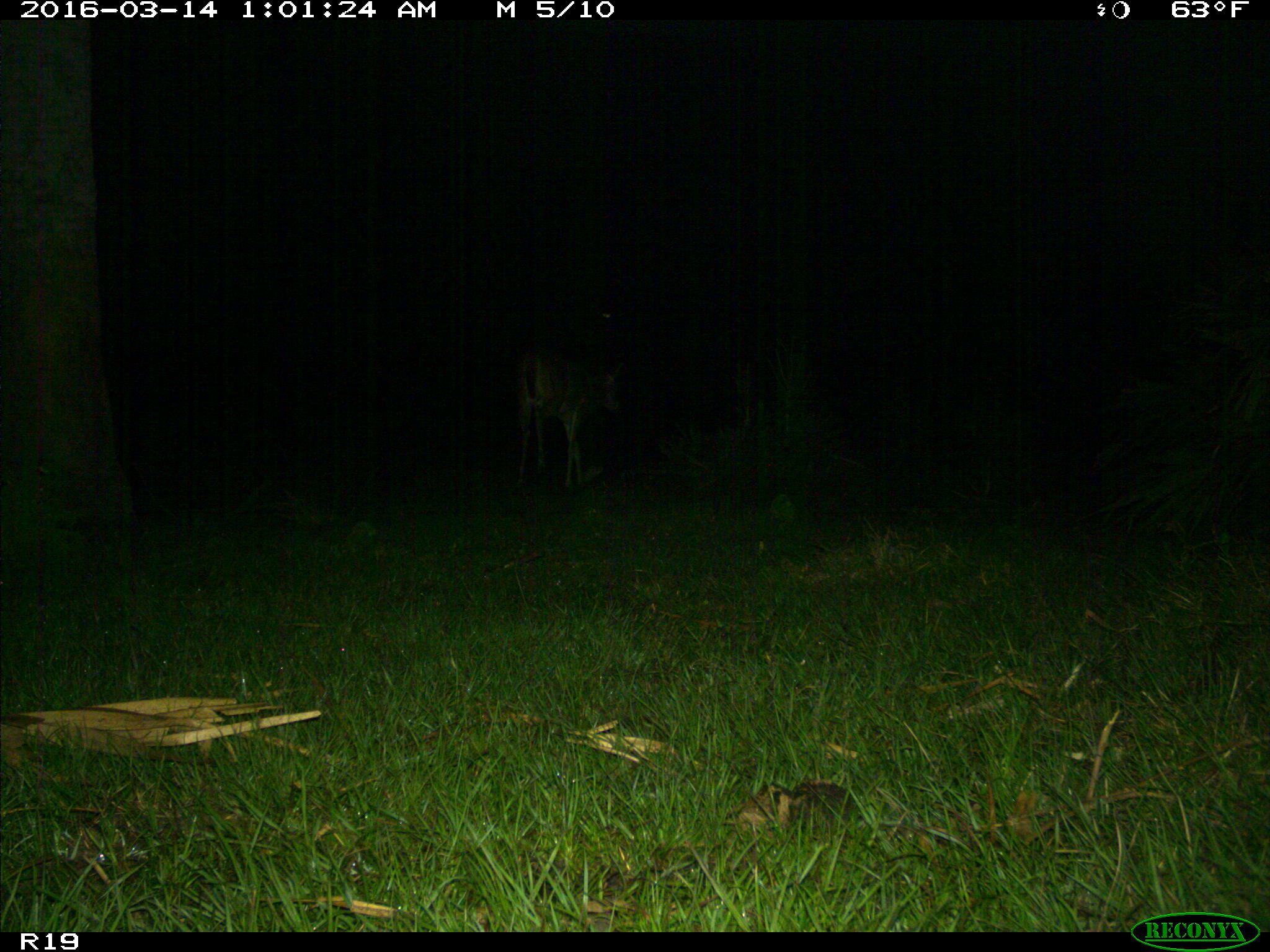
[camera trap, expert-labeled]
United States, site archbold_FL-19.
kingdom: Animalia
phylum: Chordata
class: Mammalia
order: Artiodactyla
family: Cervidae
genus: Odocoileus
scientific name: Odocoileus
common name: deer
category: unidentified deer